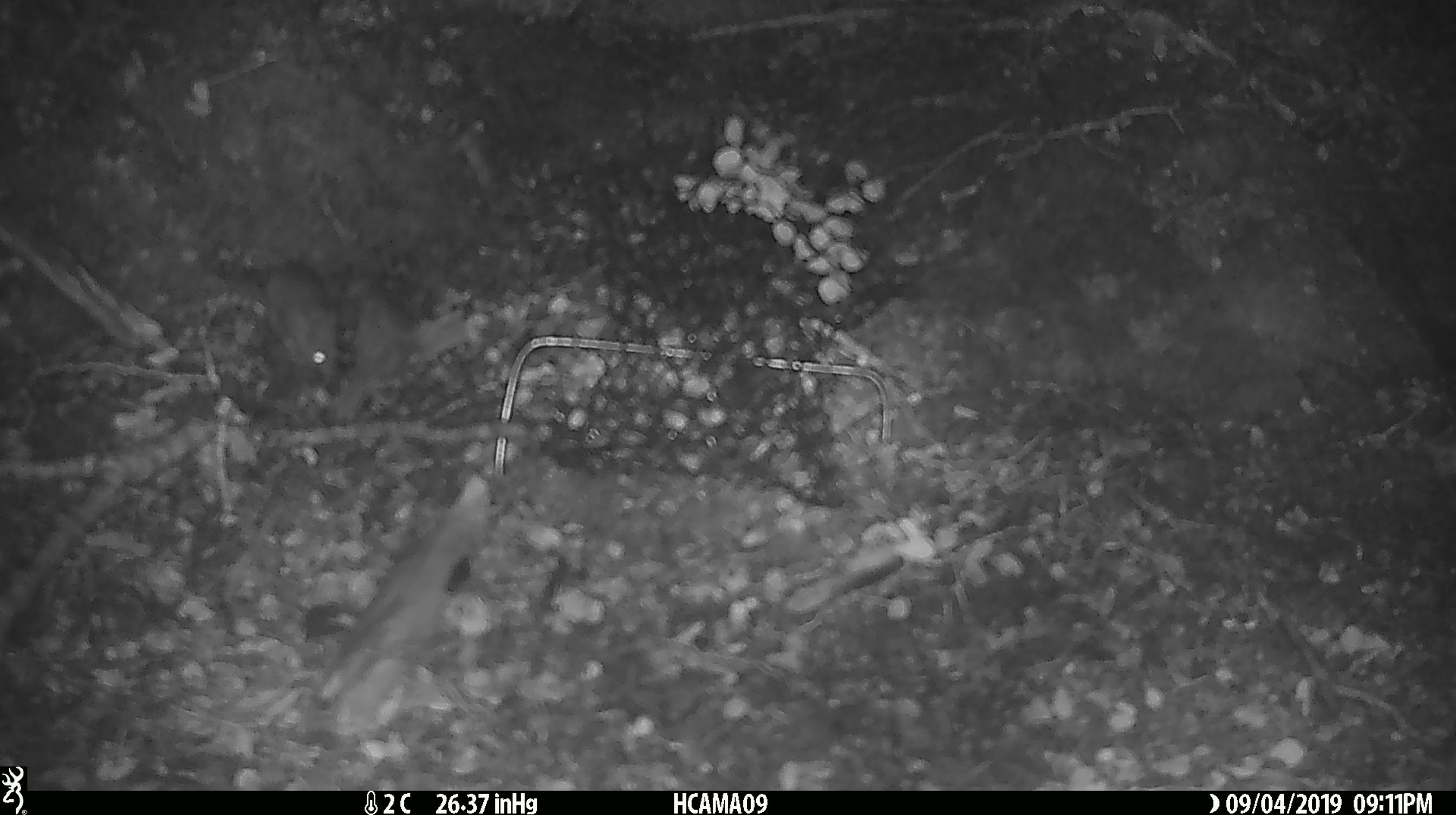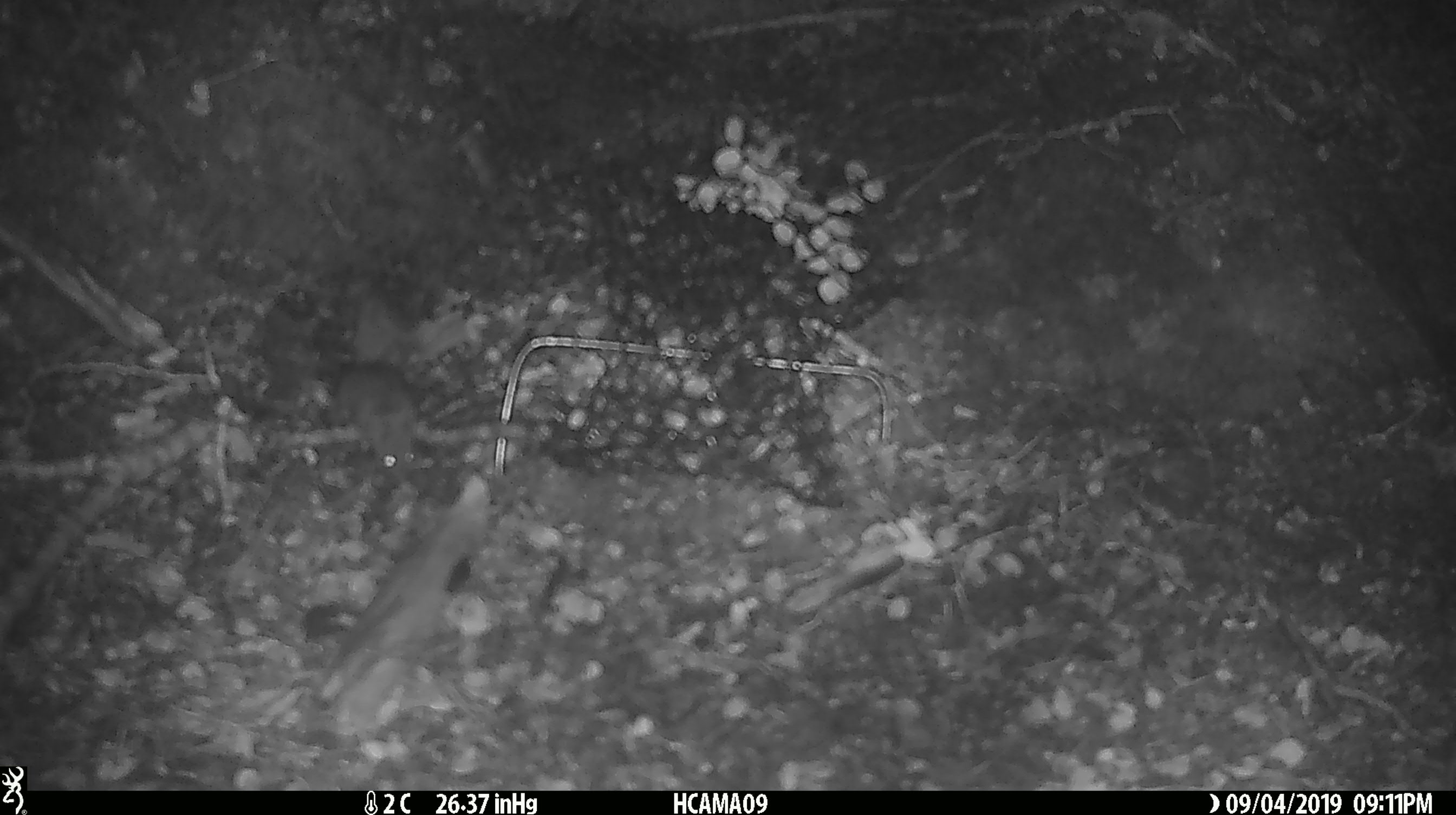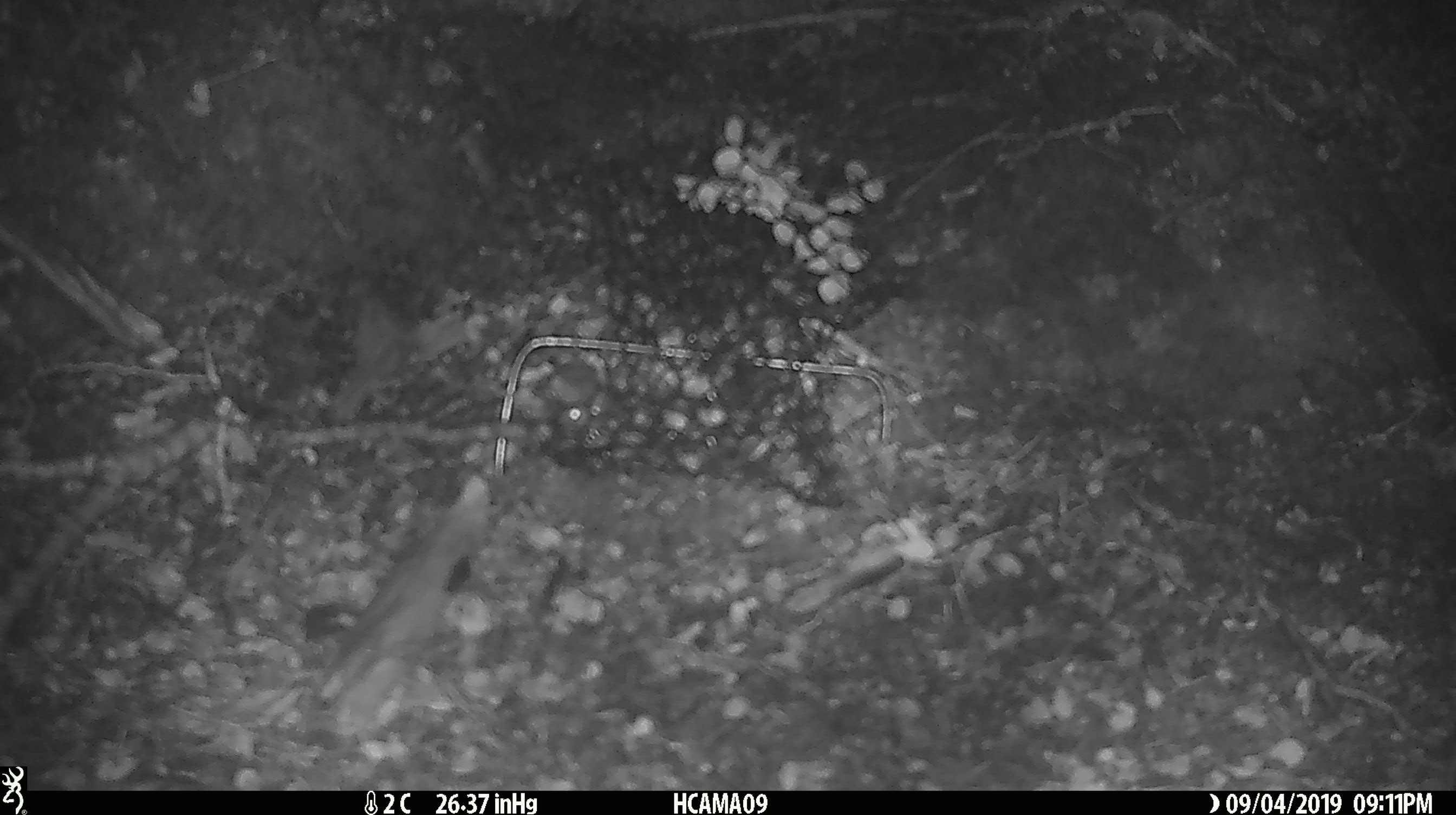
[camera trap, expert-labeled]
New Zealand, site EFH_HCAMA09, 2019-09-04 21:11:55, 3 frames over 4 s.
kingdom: Animalia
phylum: Chordata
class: Mammalia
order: Rodentia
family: Muridae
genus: Mus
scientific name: Mus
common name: mouse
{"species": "mouse (Mus)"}